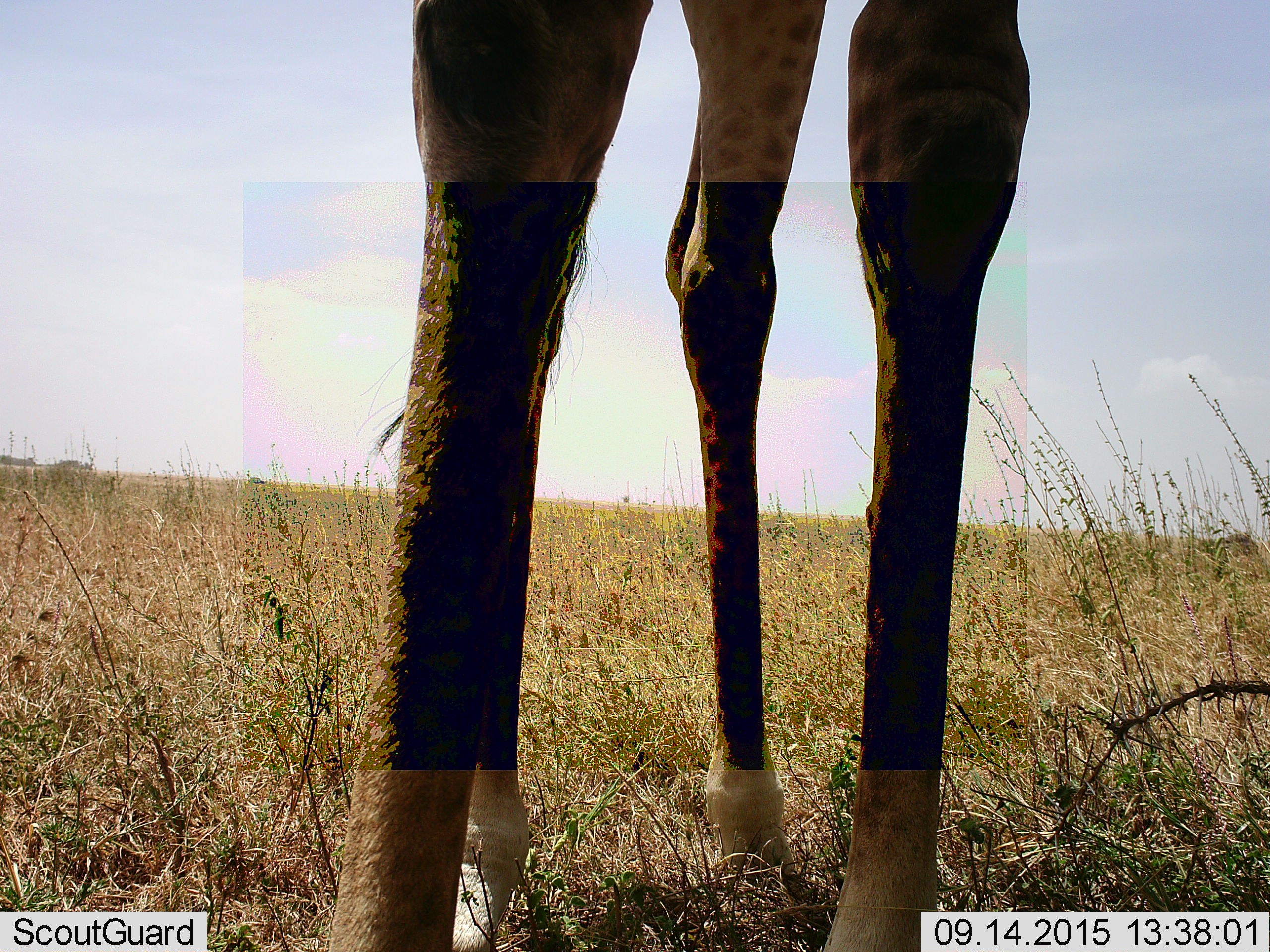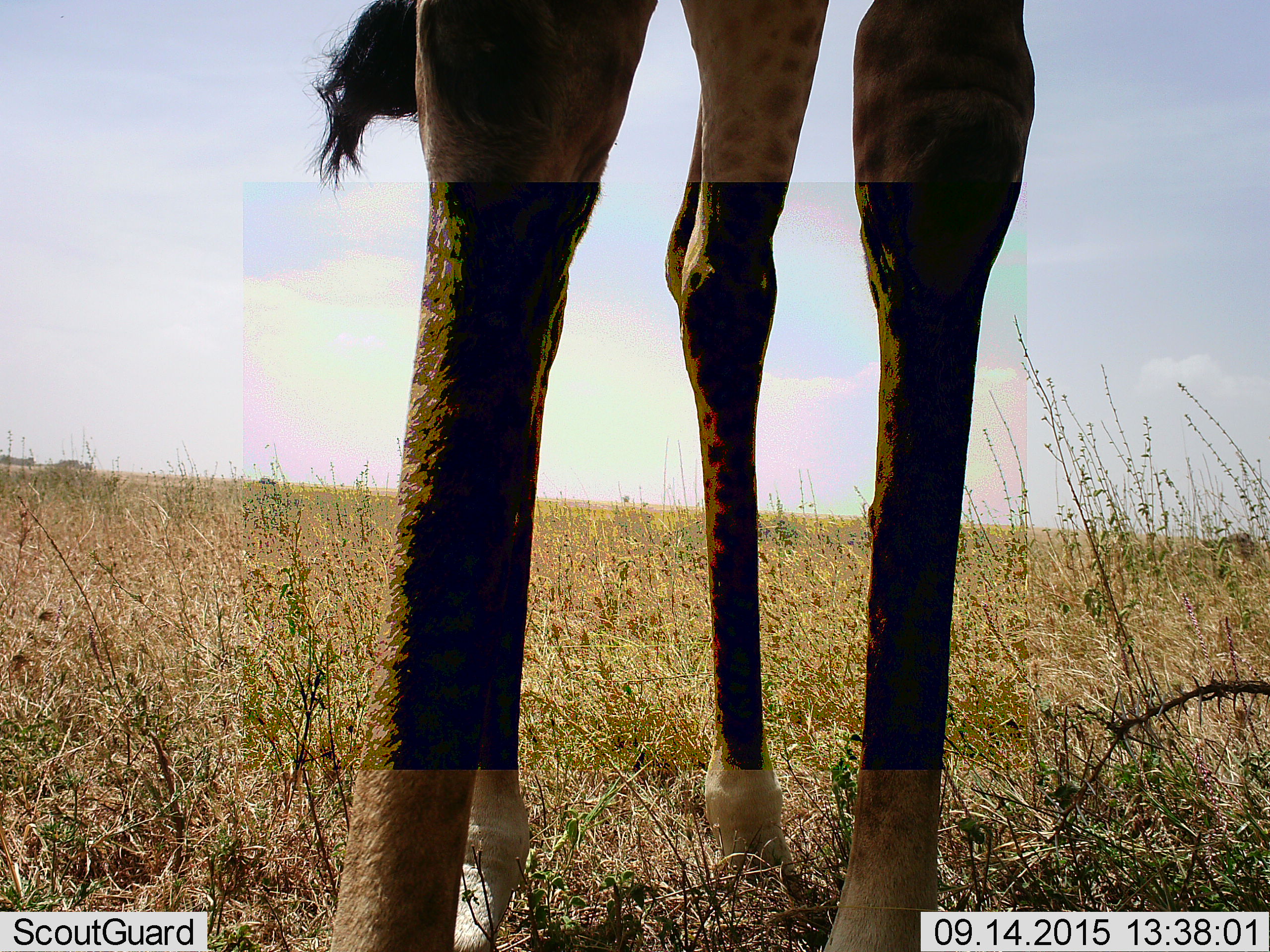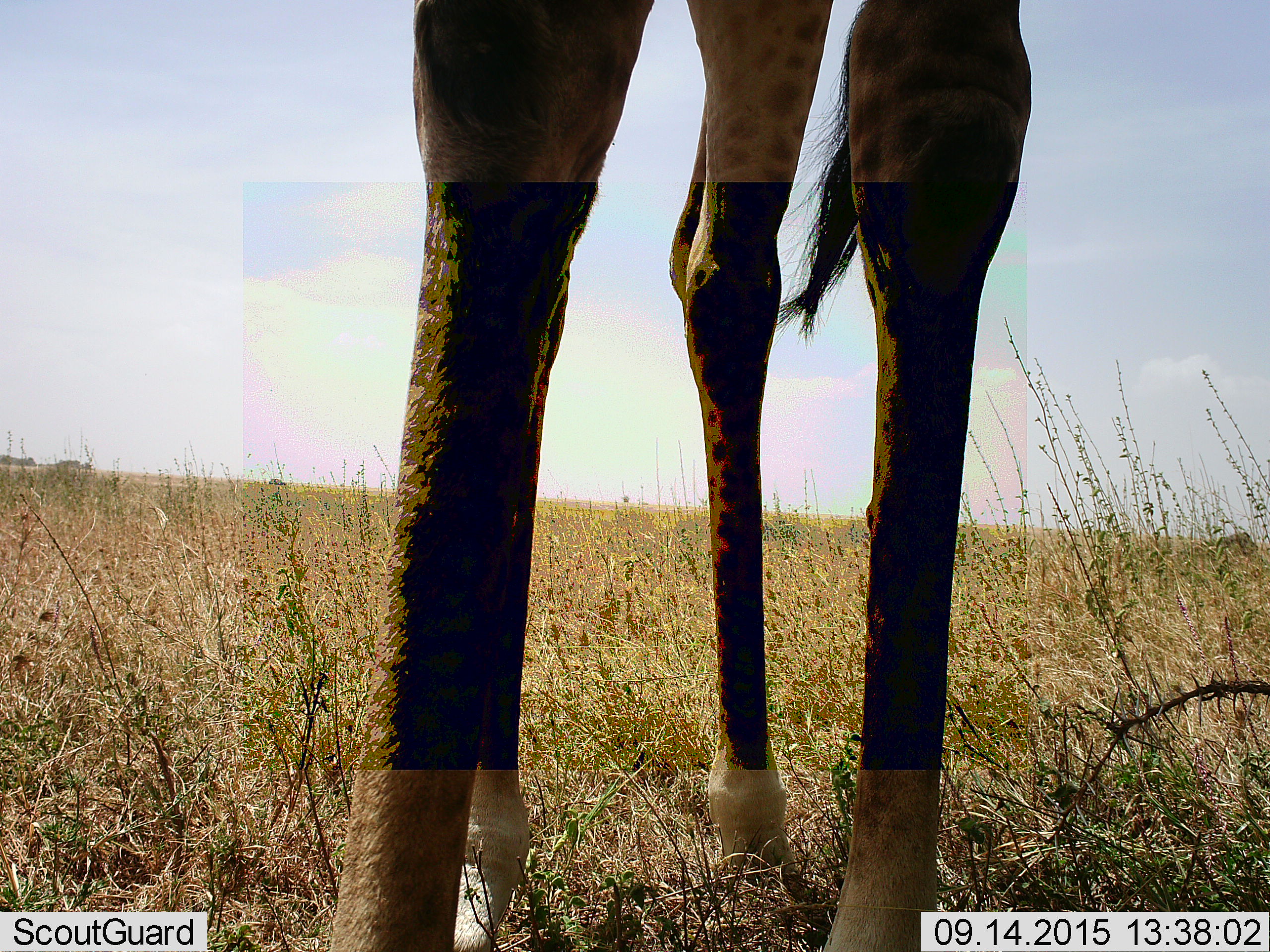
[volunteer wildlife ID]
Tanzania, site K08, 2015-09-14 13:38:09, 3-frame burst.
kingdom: Animalia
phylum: Chordata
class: Mammalia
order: Artiodactyla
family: Giraffidae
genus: Giraffa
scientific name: Giraffa camelopardalis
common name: giraffe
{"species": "giraffe (Giraffa camelopardalis)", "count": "1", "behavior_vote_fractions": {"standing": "88%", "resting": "0%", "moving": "0%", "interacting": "0%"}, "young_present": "0%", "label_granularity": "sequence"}